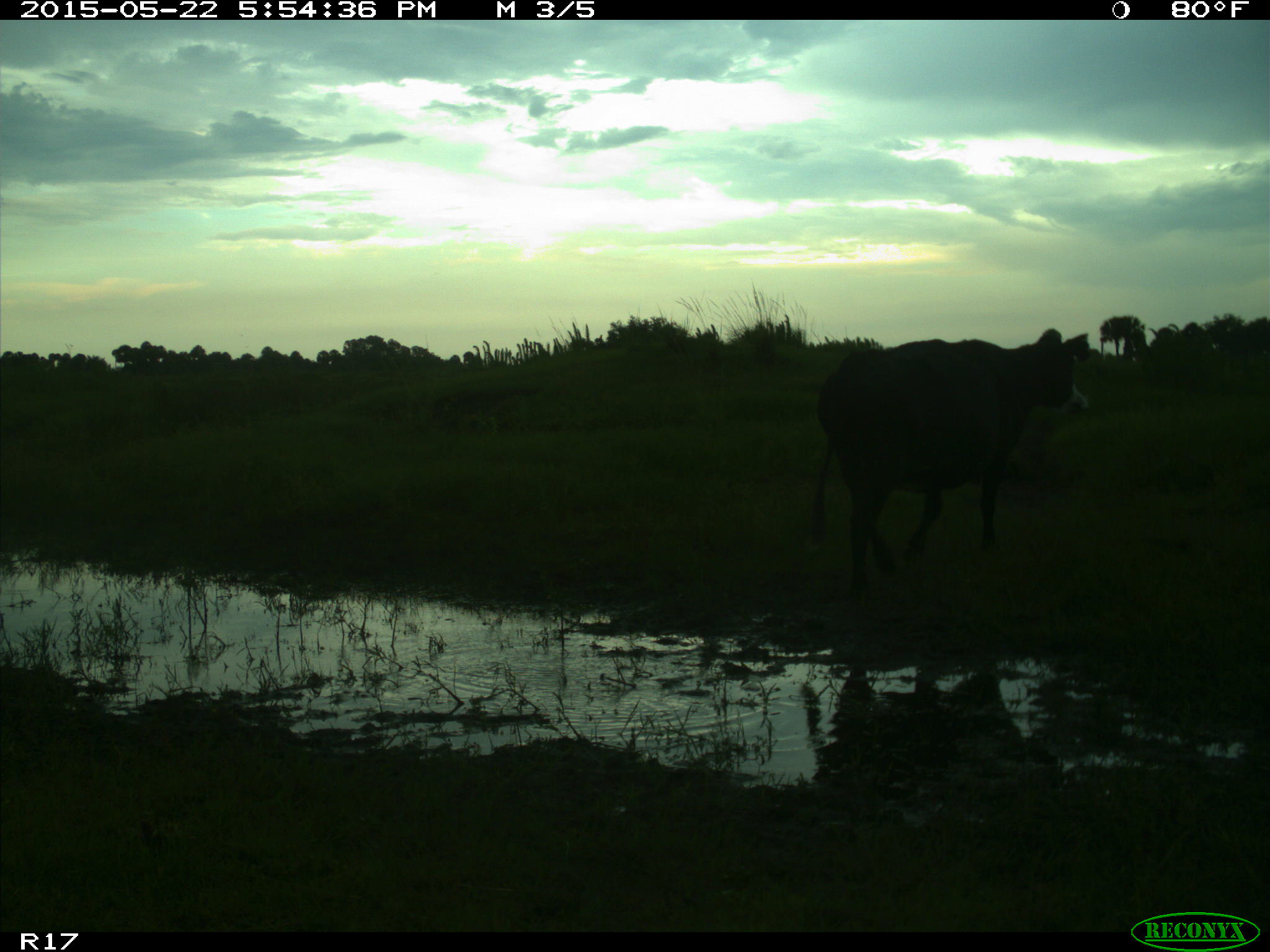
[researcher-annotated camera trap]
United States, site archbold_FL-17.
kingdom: Animalia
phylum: Chordata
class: Mammalia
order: Artiodactyla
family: Bovidae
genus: Bos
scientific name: Bos taurus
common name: domestic cow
Bos taurus (domestic cow).